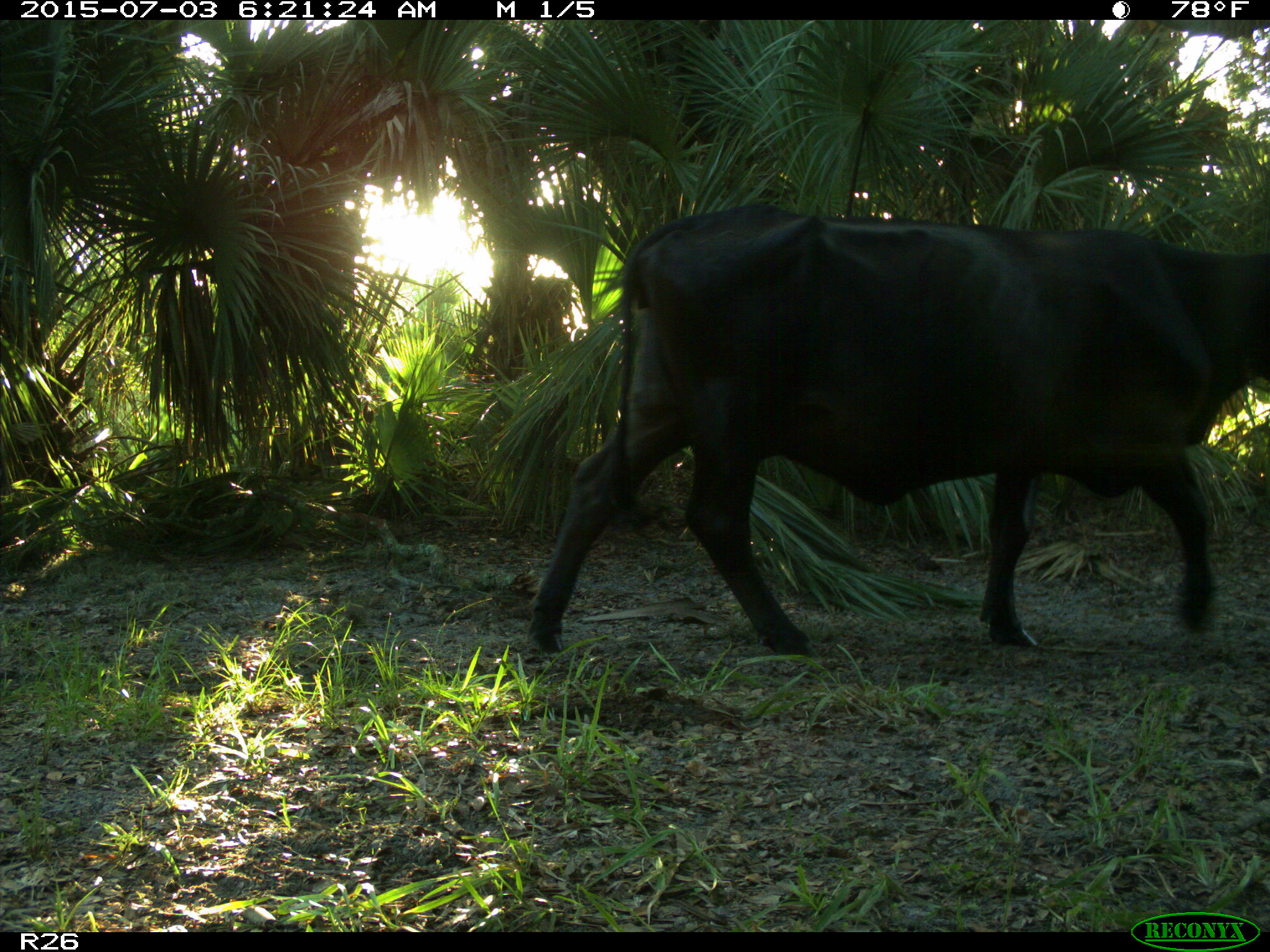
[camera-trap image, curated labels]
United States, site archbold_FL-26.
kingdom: Animalia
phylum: Chordata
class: Mammalia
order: Artiodactyla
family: Bovidae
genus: Bos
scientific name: Bos taurus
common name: domestic cow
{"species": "Bos taurus (domestic cow)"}